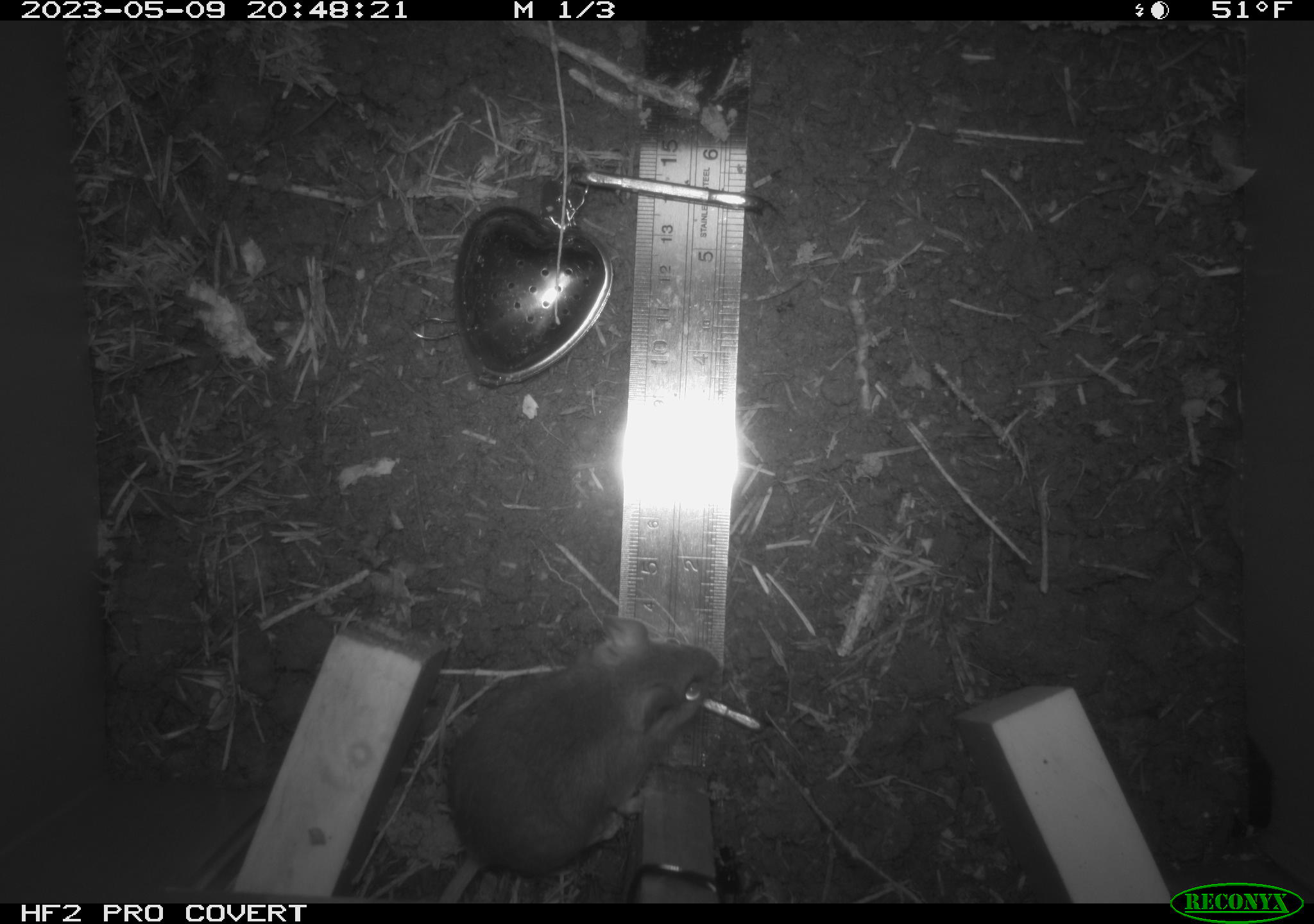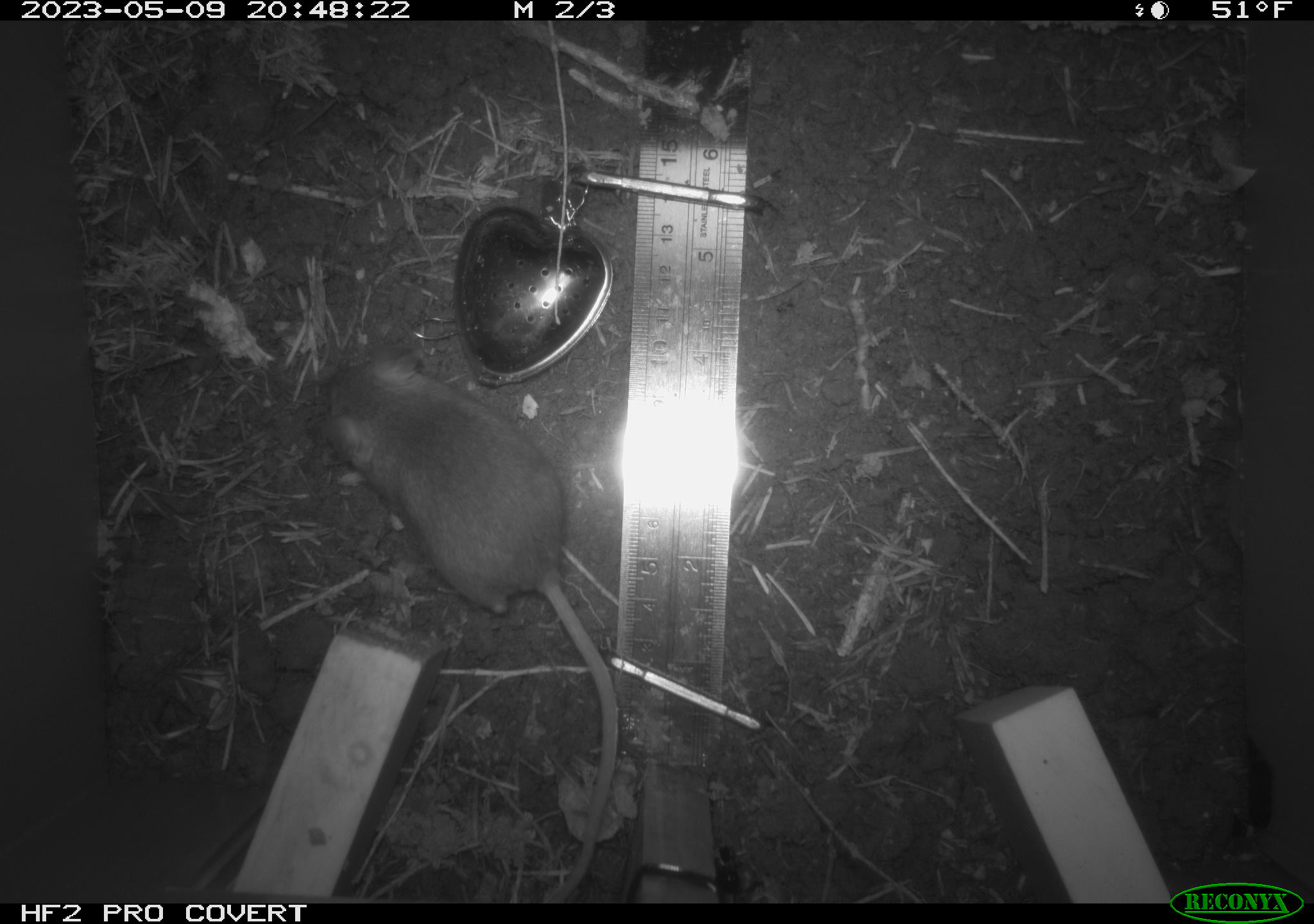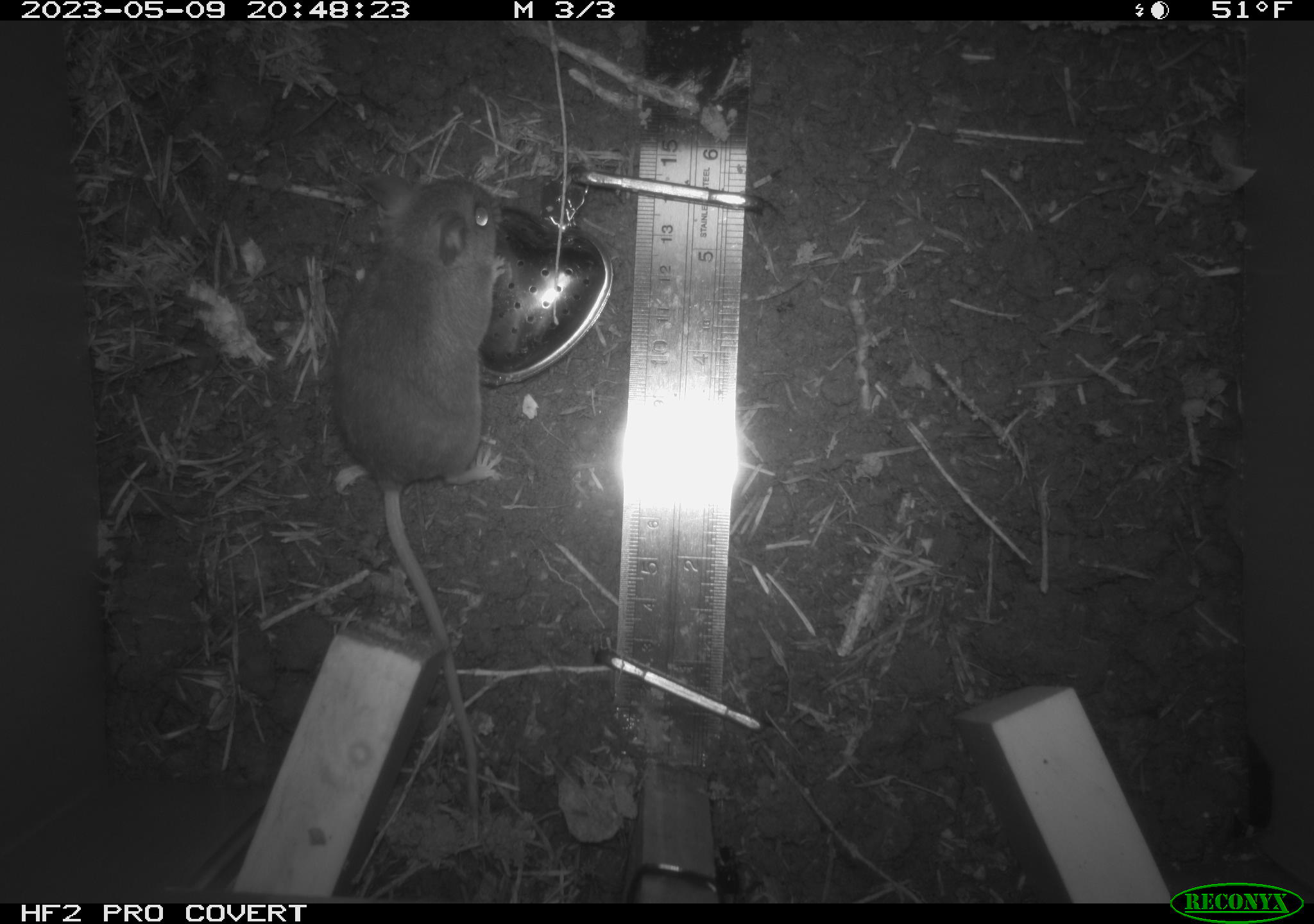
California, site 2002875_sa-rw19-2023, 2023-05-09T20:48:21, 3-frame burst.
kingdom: Animalia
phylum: Chordata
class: Mammalia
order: Rodentia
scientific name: Rodentia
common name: mouse species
Mouse species (Rodentia).